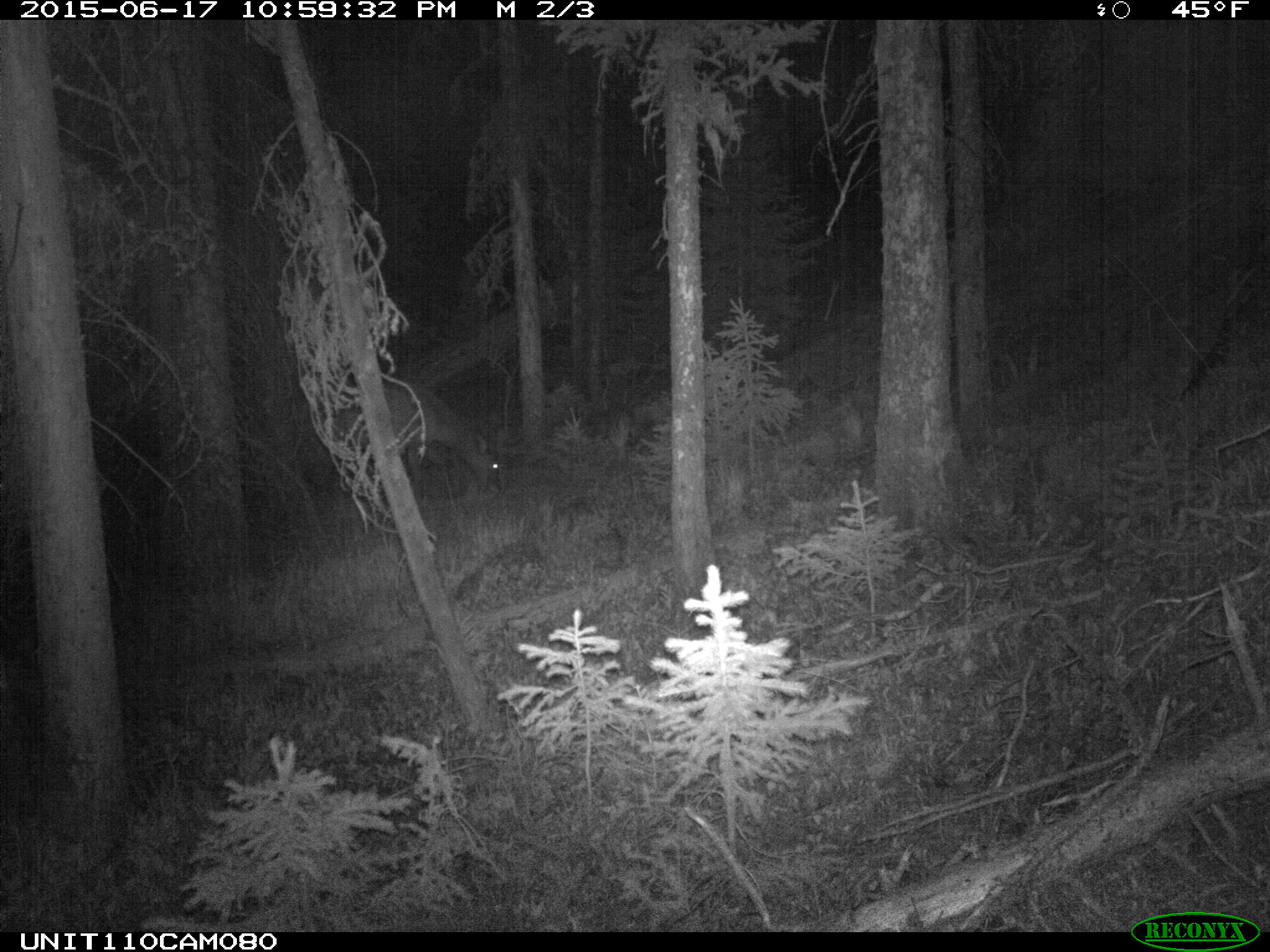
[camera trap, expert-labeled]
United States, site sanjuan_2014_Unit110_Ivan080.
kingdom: Animalia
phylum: Chordata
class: Mammalia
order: Artiodactyla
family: Cervidae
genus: Cervus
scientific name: Cervus elaphus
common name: red deer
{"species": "Cervus elaphus (red deer)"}